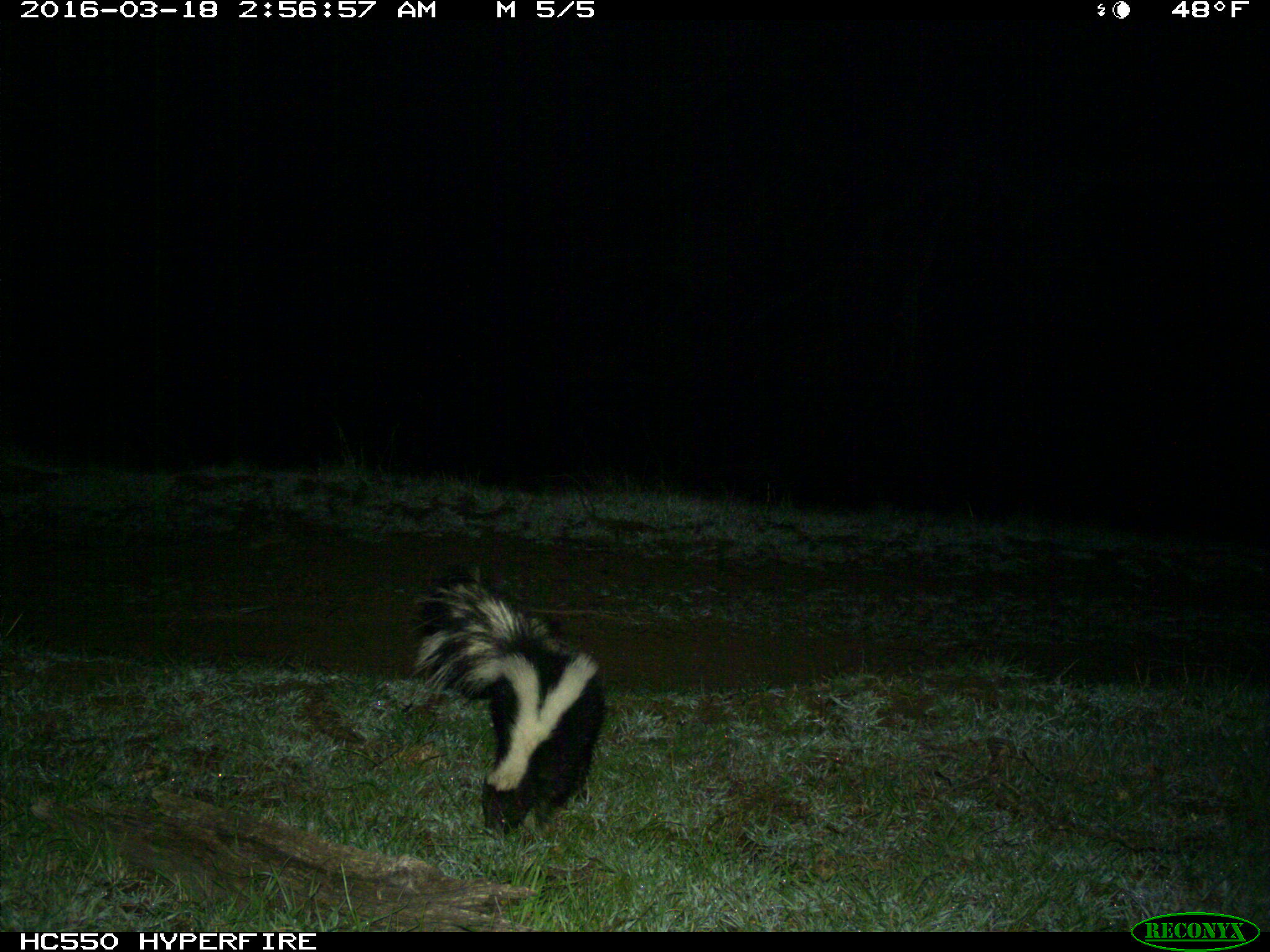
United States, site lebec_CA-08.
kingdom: Animalia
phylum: Chordata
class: Mammalia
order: Carnivora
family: Mephitidae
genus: Mephitis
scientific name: Mephitis mephitis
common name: striped skunk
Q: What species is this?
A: Mephitis mephitis (striped skunk).